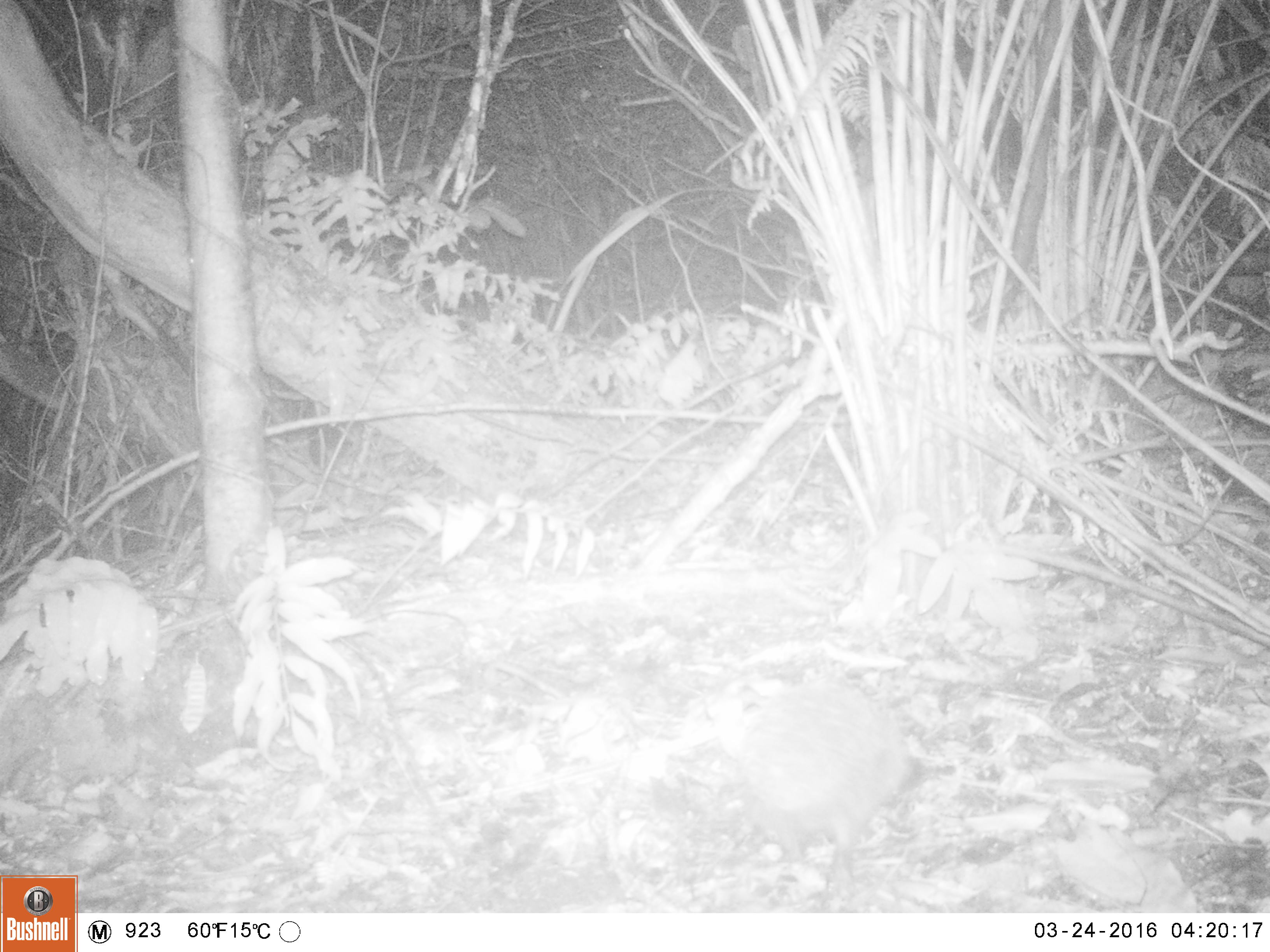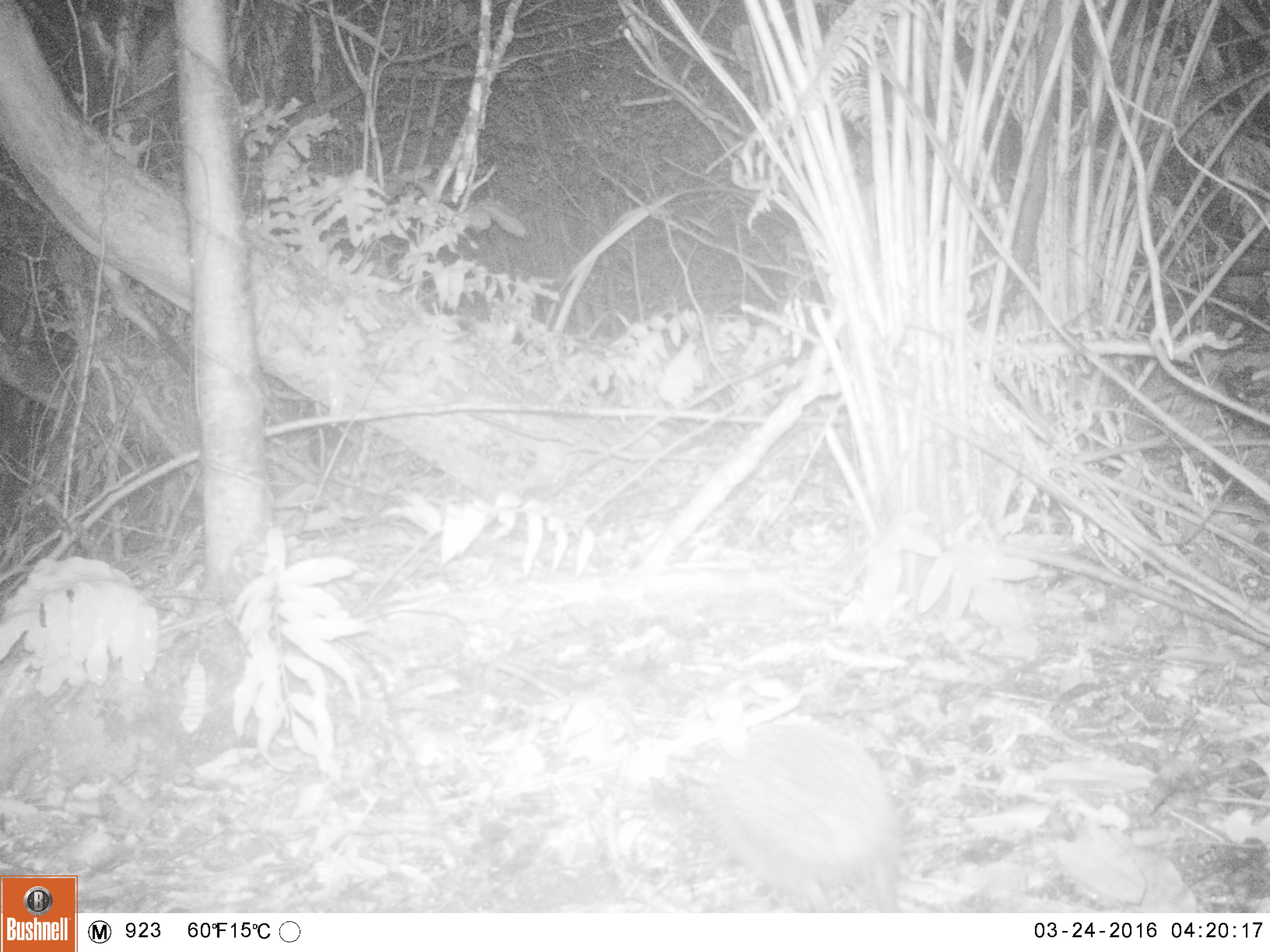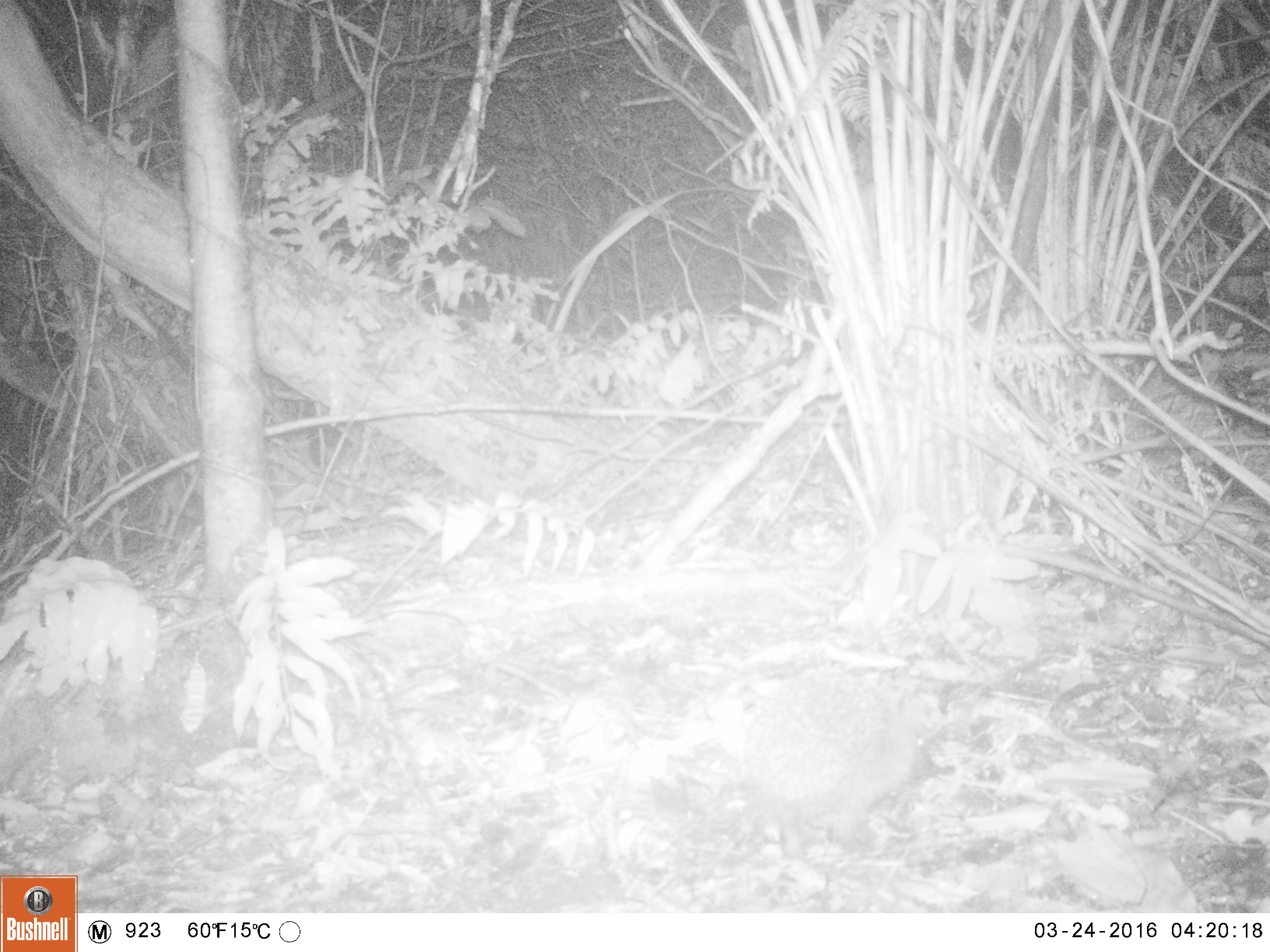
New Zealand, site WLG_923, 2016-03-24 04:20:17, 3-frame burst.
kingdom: Animalia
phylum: Chordata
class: Mammalia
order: Eulipotyphla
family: Erinaceidae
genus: Erinaceus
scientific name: Erinaceus europaeus europaeus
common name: european hedgehog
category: hedgehog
Hedgehog (european hedgehog) (Erinaceus europaeus europaeus).